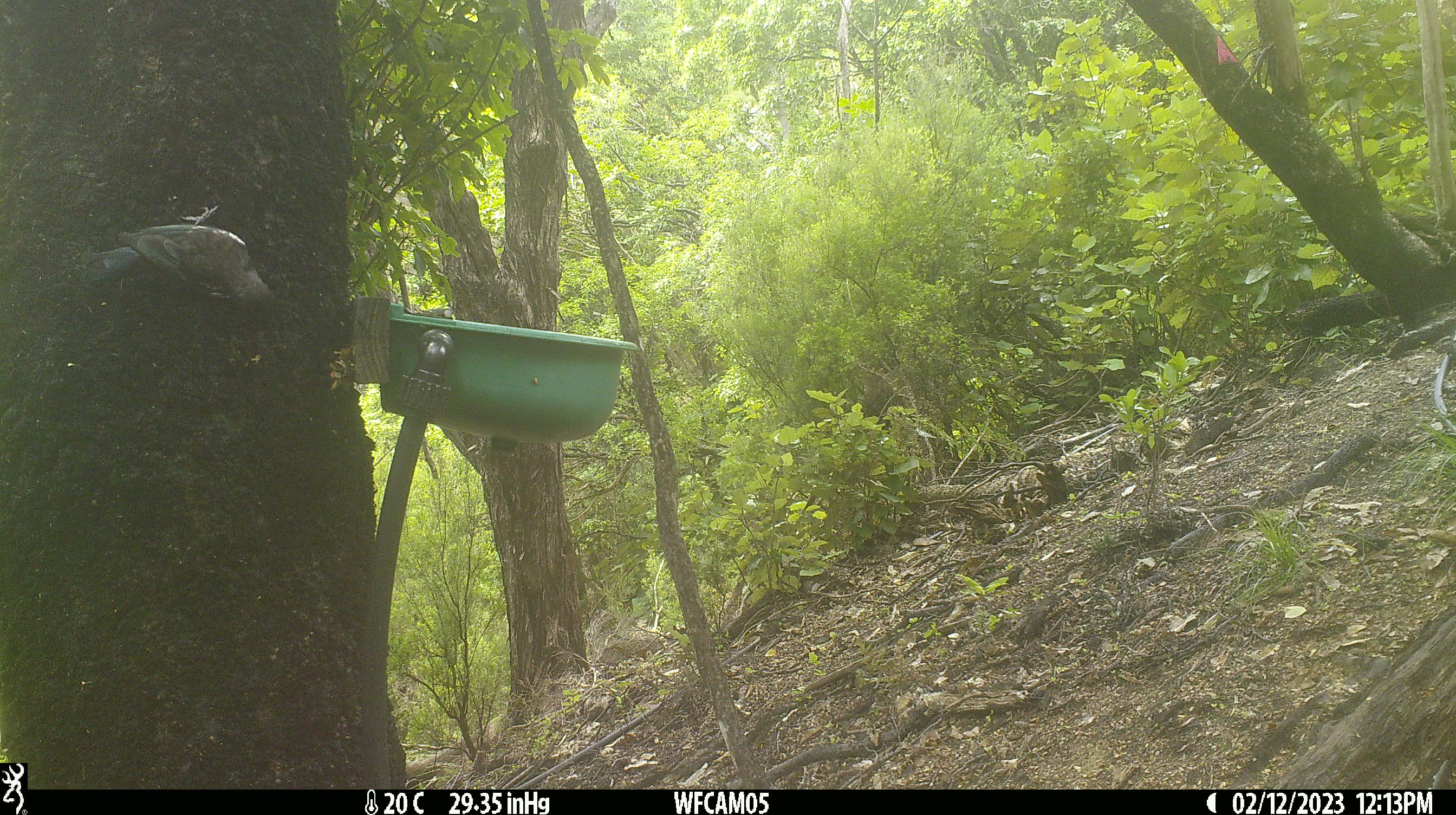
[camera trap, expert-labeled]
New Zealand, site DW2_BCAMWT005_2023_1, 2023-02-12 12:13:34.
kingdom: Animalia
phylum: Chordata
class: Aves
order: Passeriformes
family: Meliphagidae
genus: Prosthemadera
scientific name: Prosthemadera novaeseelandiae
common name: tui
Tui (Prosthemadera novaeseelandiae).